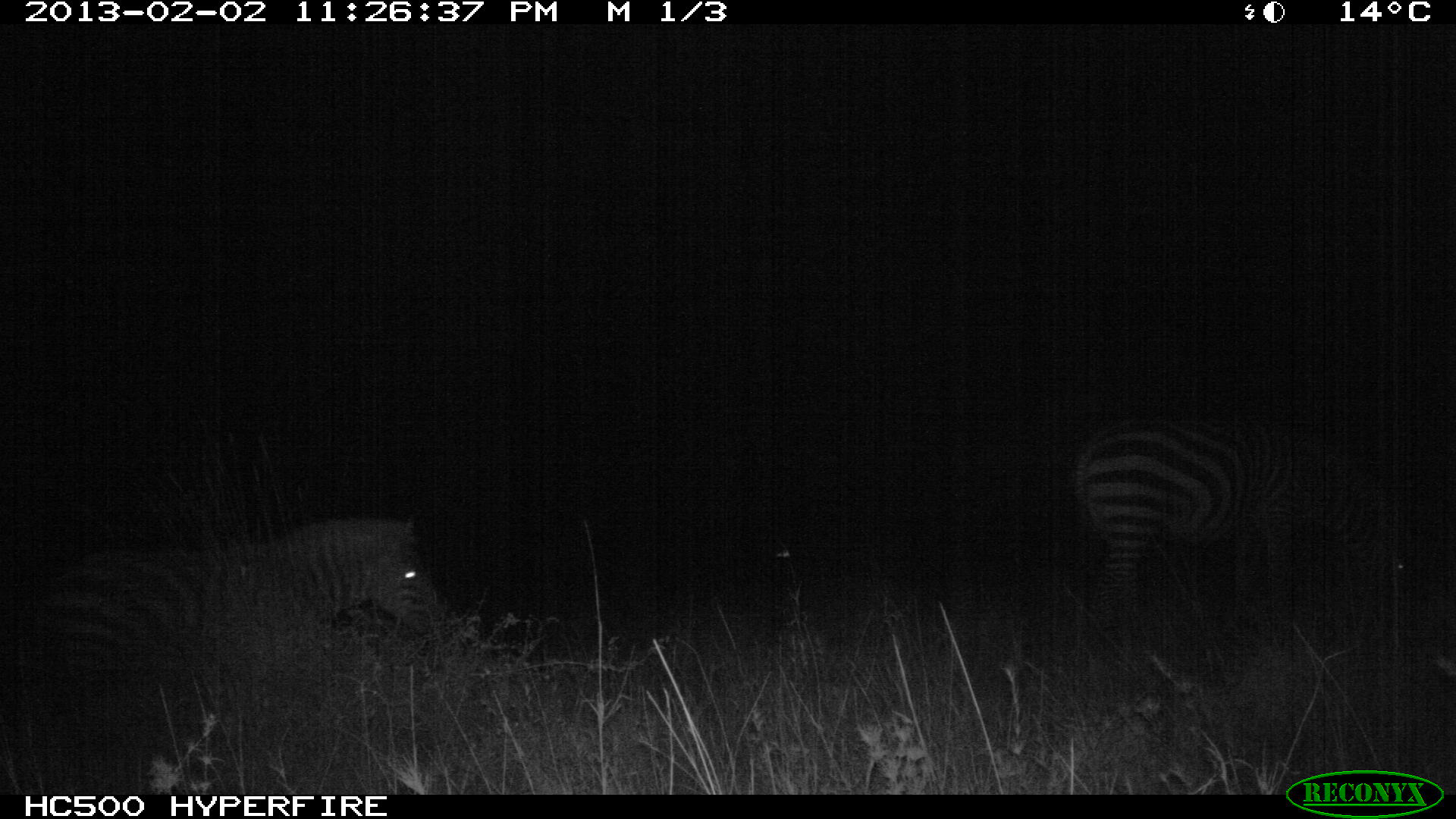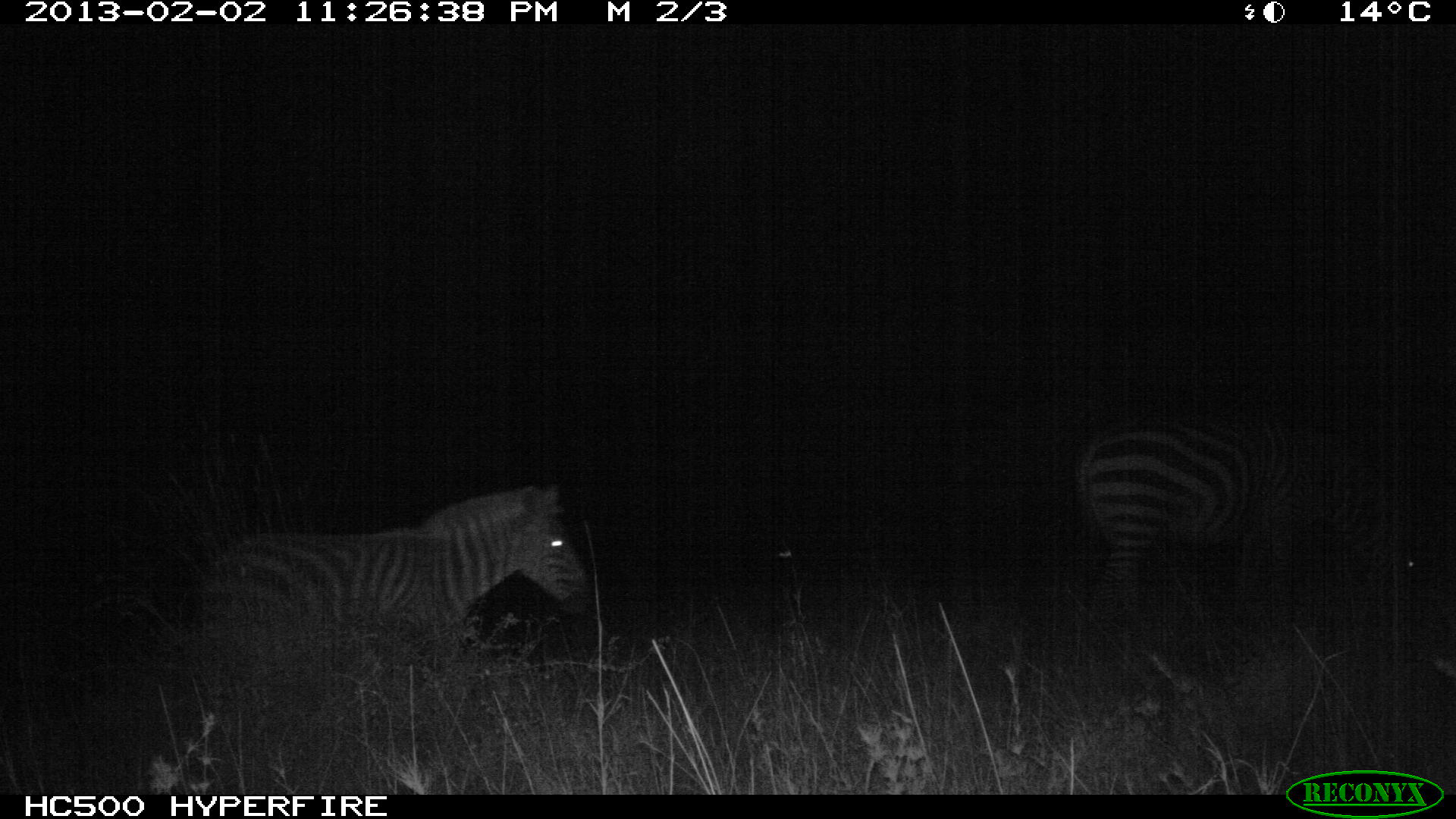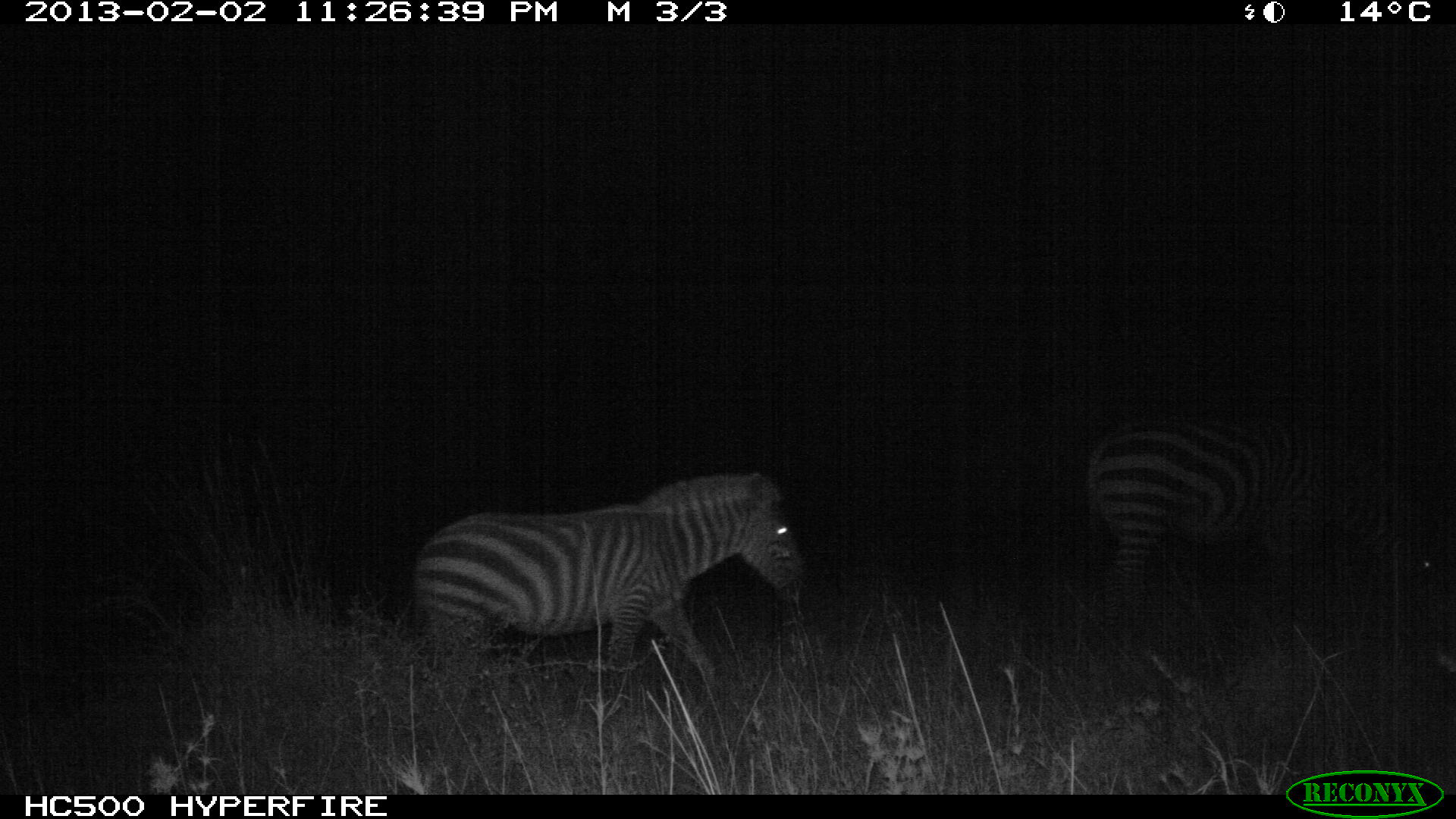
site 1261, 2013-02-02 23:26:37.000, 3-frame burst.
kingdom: Animalia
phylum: Chordata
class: Mammalia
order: Perissodactyla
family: Equidae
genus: Equus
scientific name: Equus quagga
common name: plains zebra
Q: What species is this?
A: Equus quagga (plains zebra).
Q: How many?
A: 2.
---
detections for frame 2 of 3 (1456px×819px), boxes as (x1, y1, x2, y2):
equus quagga: (197, 482, 591, 691); (1070, 400, 1423, 622)